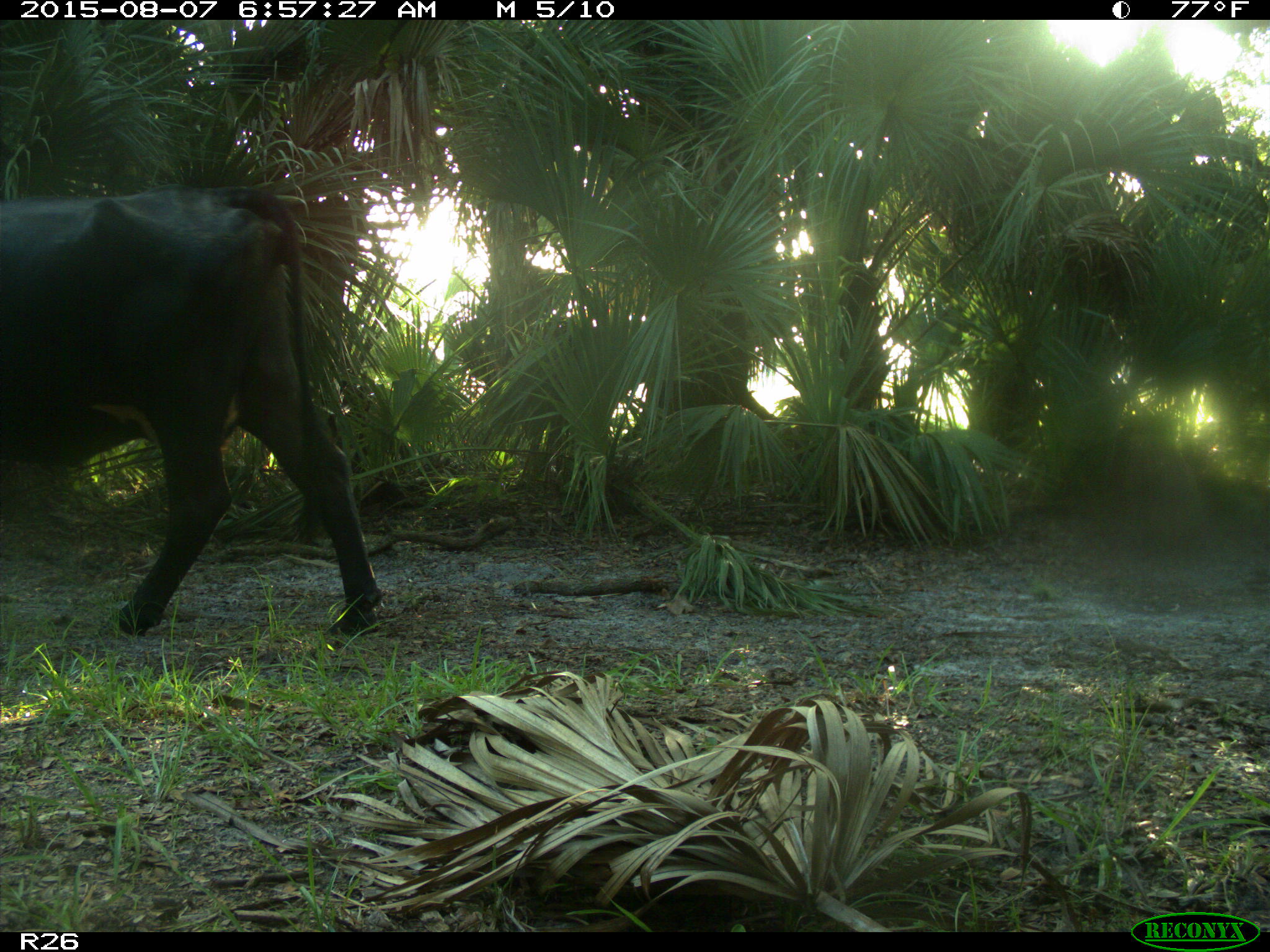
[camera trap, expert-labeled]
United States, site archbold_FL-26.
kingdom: Animalia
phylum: Chordata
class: Mammalia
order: Artiodactyla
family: Bovidae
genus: Bos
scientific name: Bos taurus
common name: domestic cow